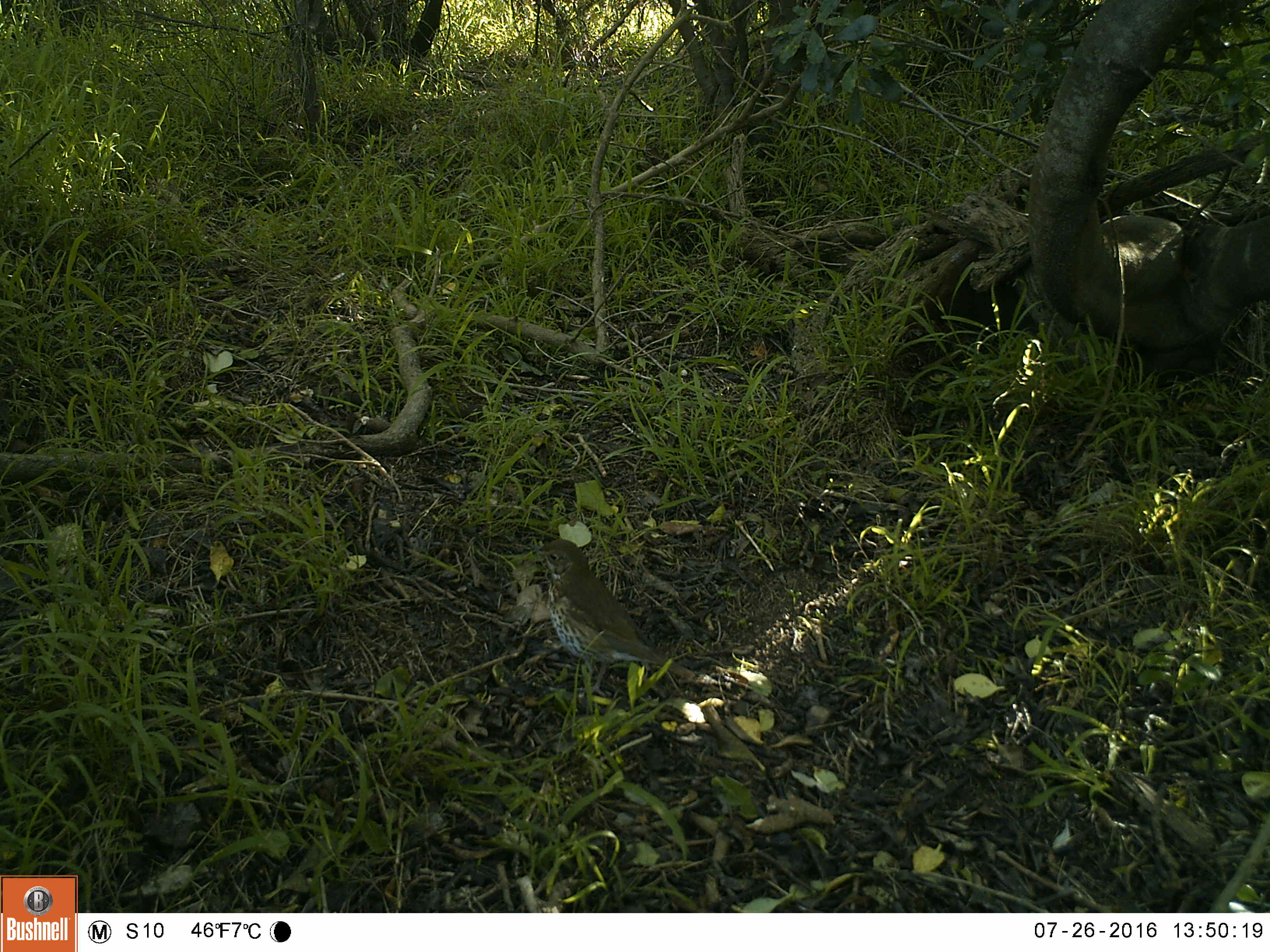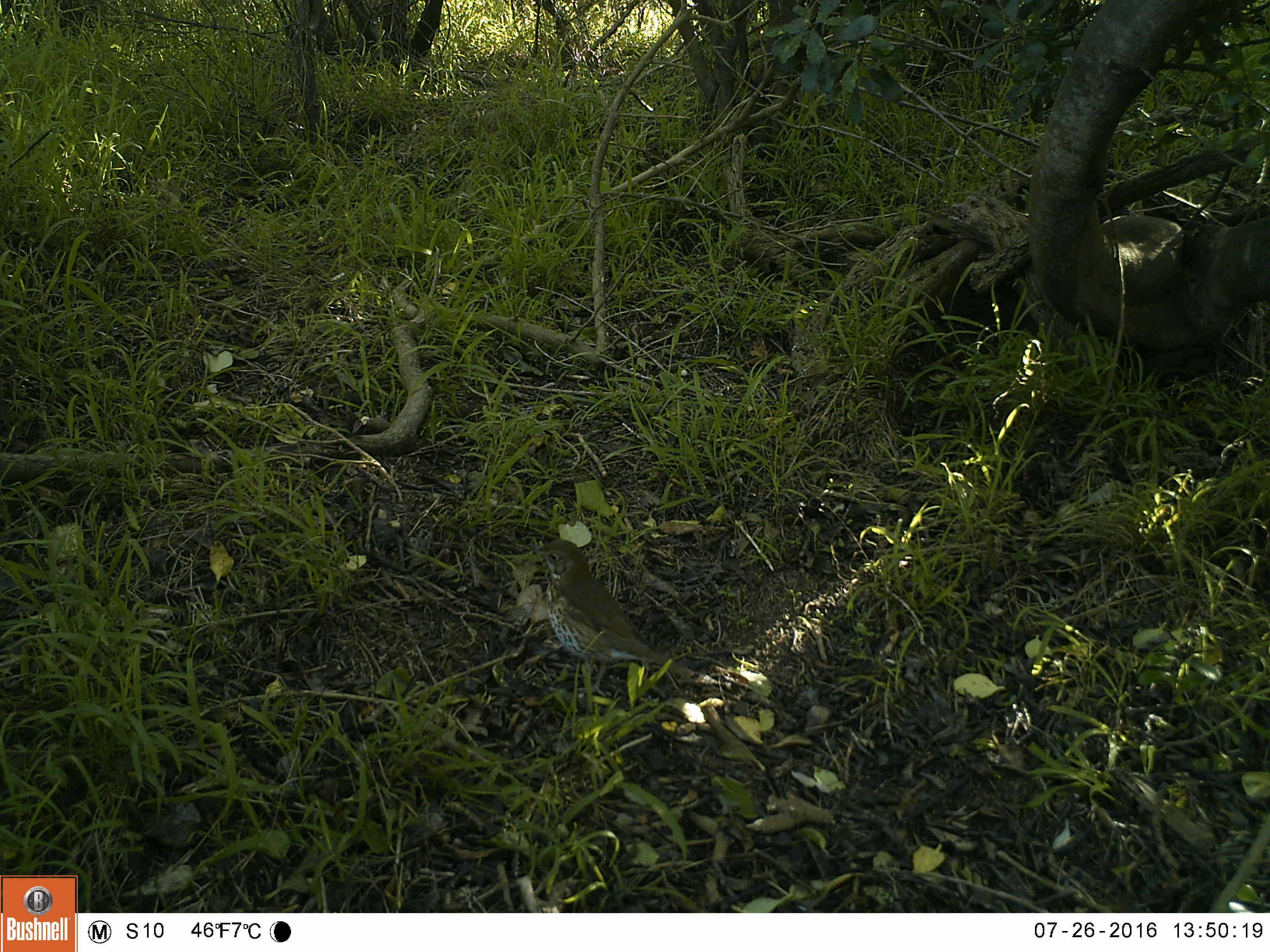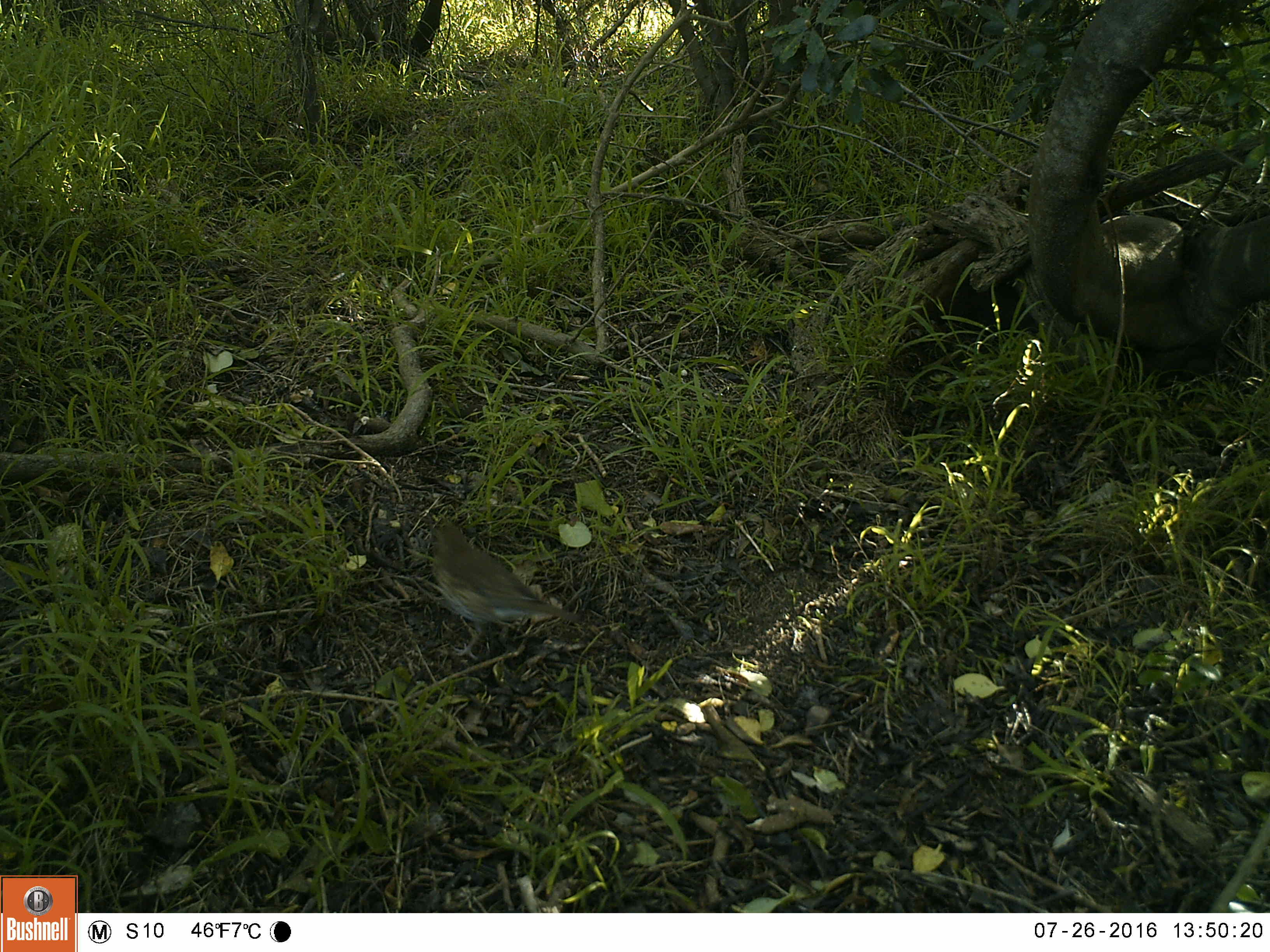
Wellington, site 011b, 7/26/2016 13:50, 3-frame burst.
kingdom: Animalia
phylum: Chordata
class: Aves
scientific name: Aves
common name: bird